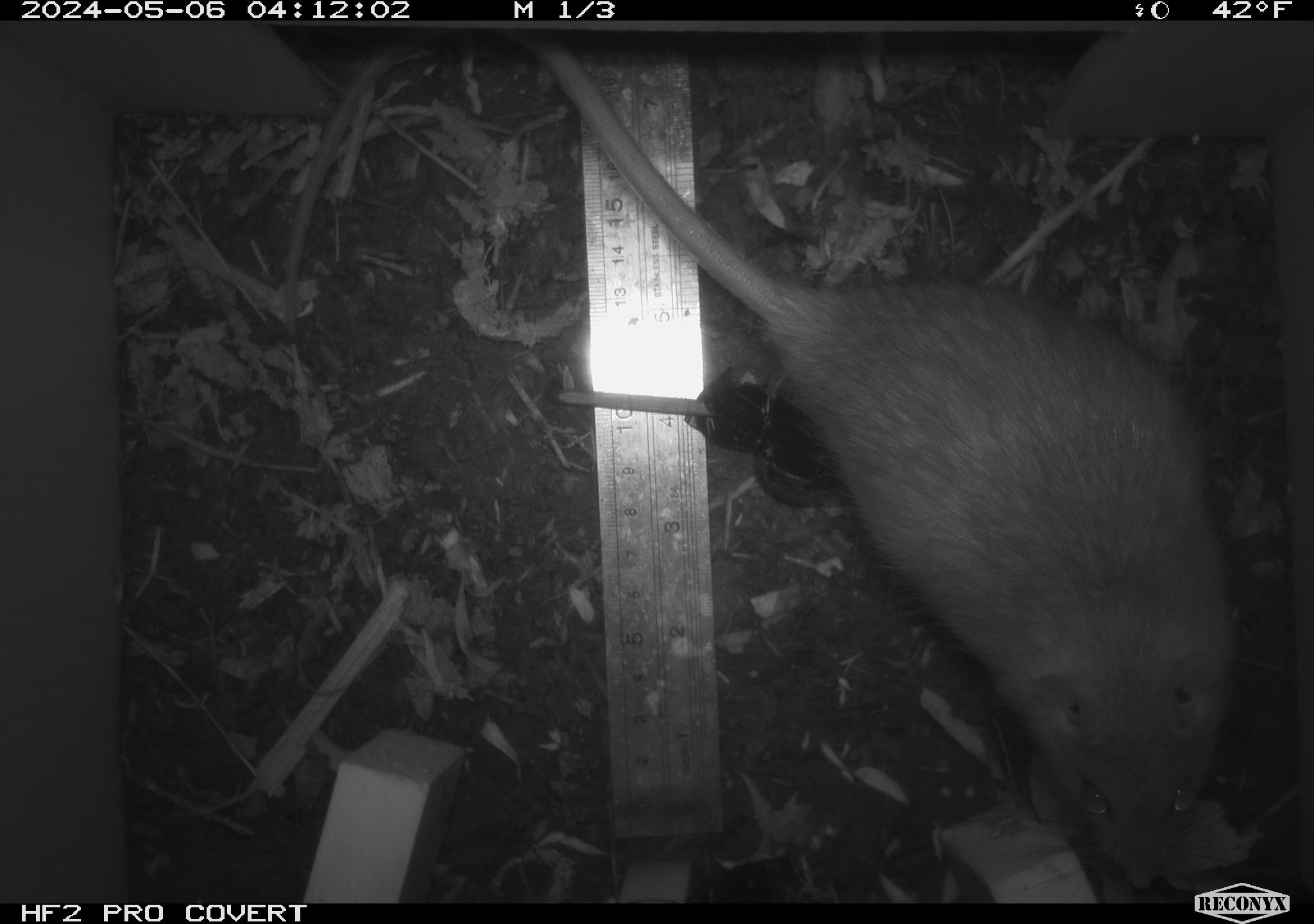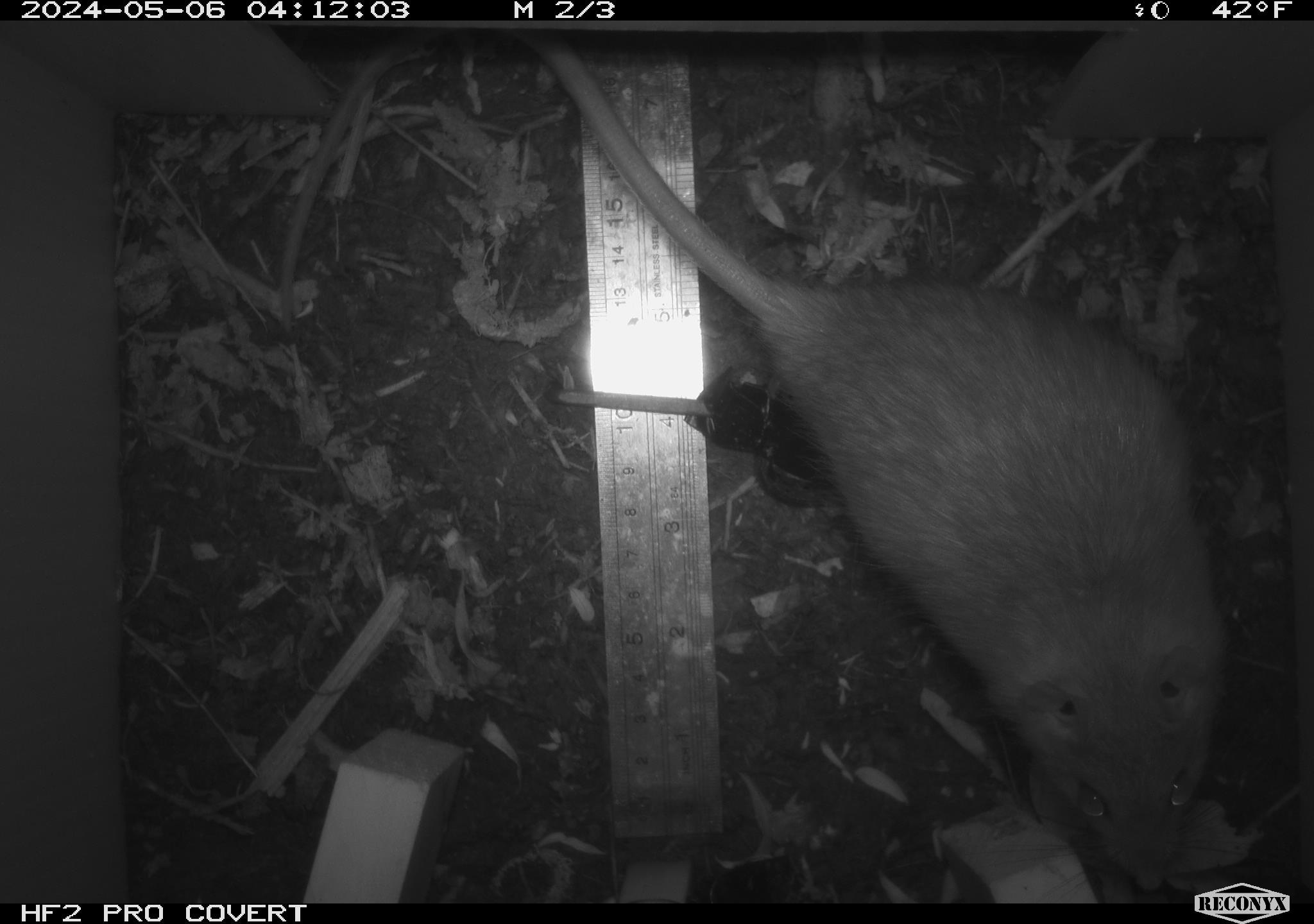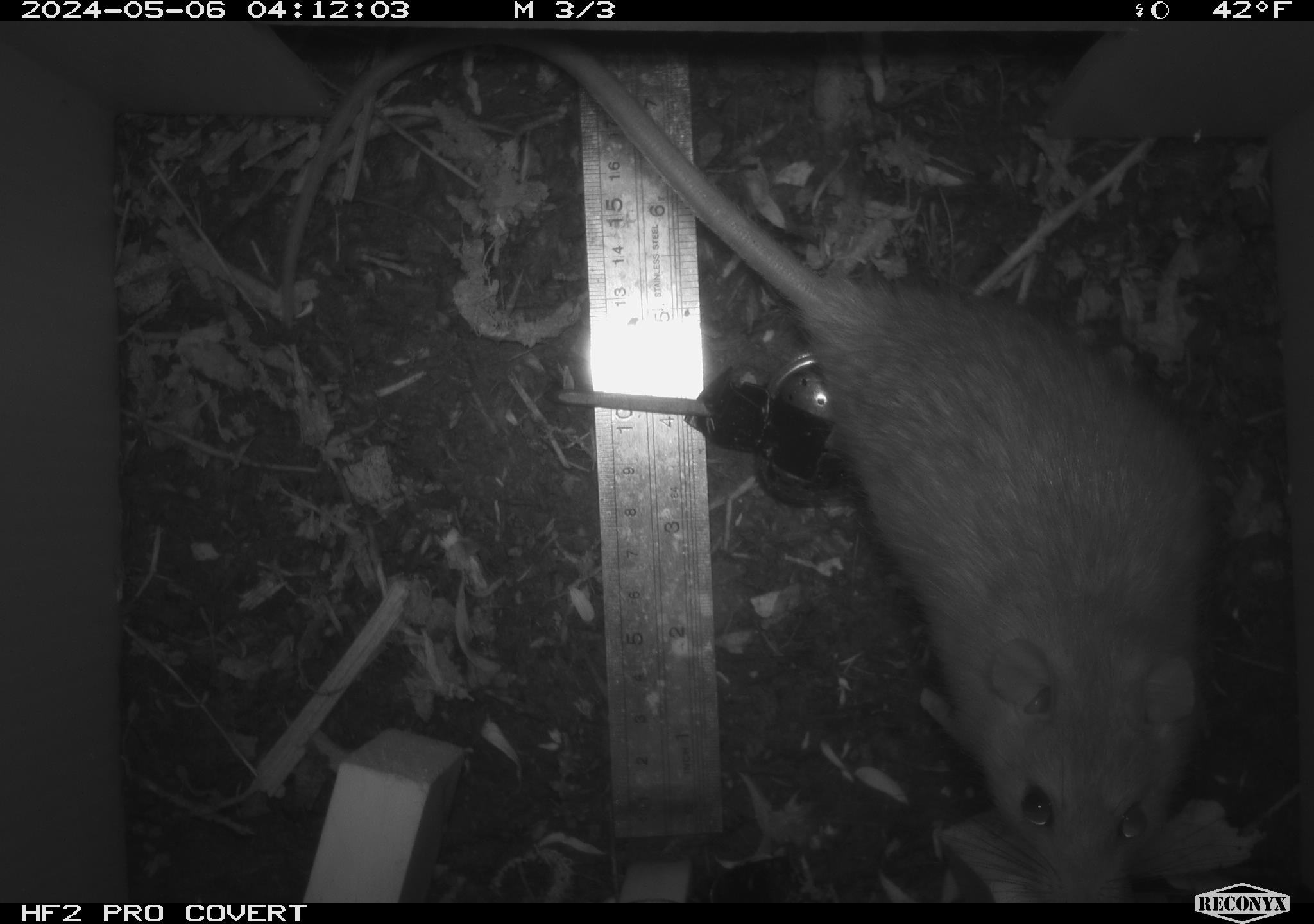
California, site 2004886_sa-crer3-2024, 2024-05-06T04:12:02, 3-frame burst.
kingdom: Animalia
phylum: Chordata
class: Mammalia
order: Rodentia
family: Muridae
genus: Rattus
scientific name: Rattus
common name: rat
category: rattus species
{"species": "rattus species (rat) (Rattus)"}